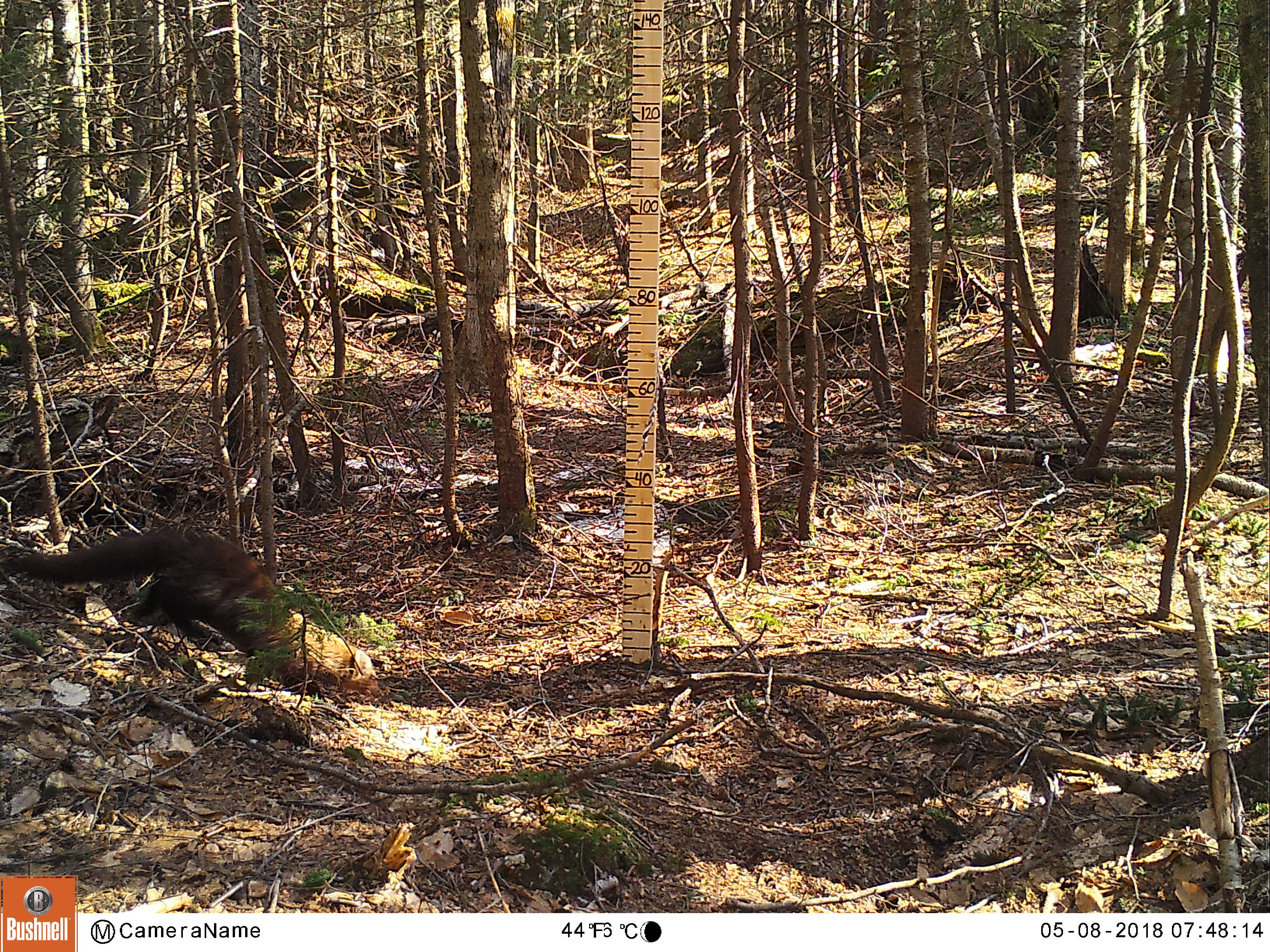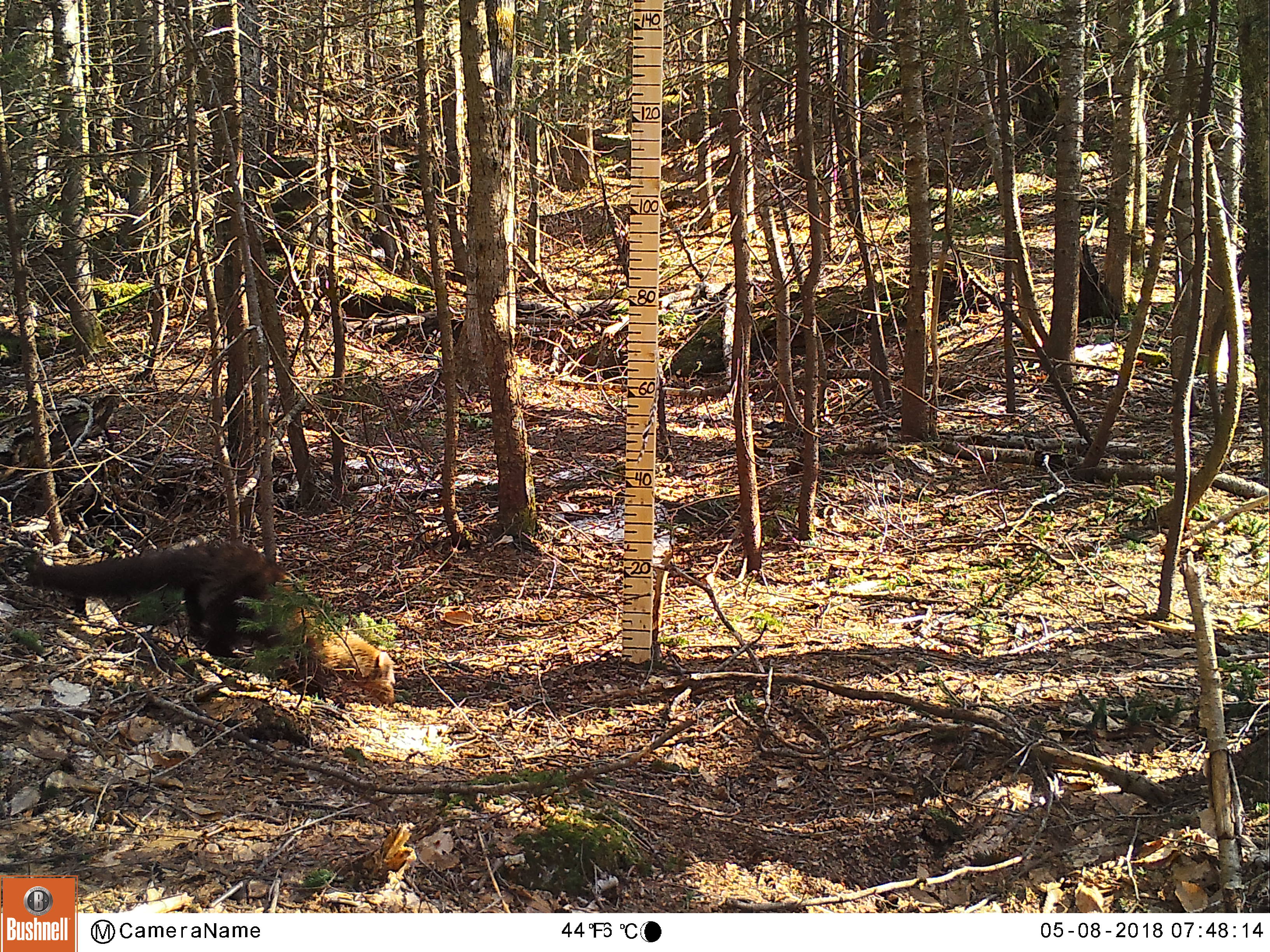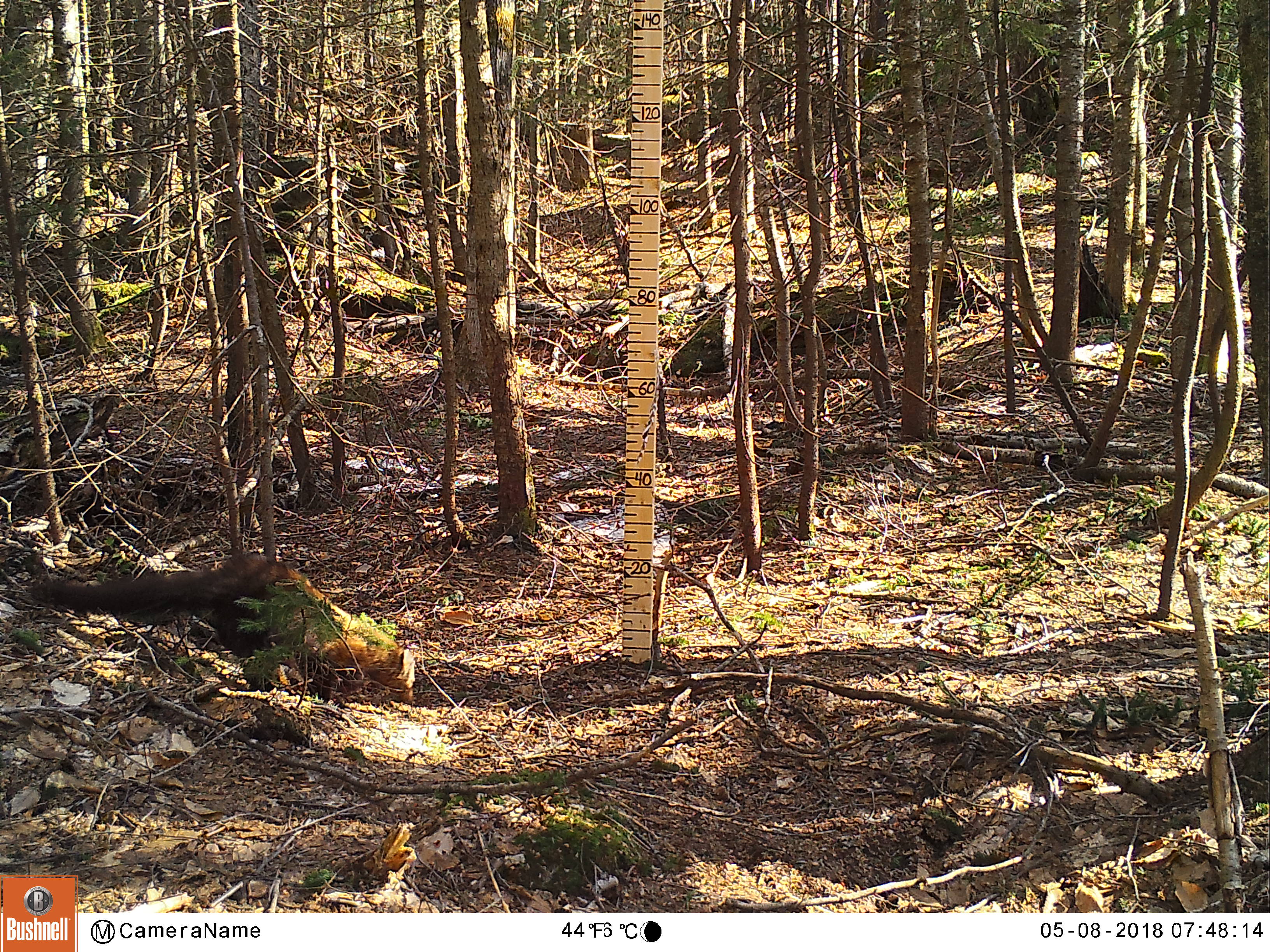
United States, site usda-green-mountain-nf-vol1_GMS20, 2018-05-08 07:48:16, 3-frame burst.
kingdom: Animalia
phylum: Chordata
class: Mammalia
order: Carnivora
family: Mustelidae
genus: Pekania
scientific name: Pekania pennanti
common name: fisher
Fisher (Pekania pennanti).